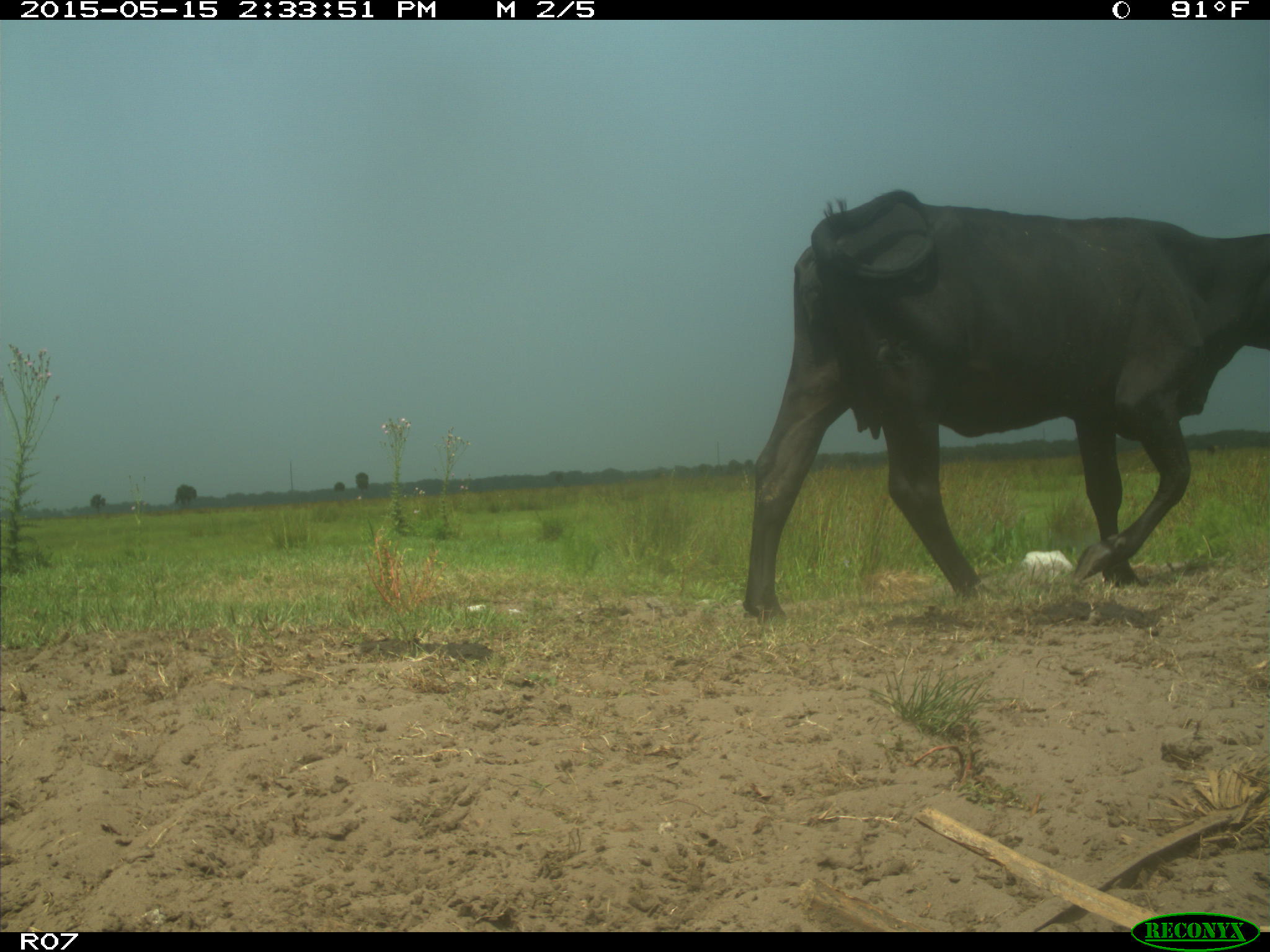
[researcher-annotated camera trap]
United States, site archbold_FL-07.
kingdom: Animalia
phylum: Chordata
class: Mammalia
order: Artiodactyla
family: Bovidae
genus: Bos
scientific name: Bos taurus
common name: domestic cow